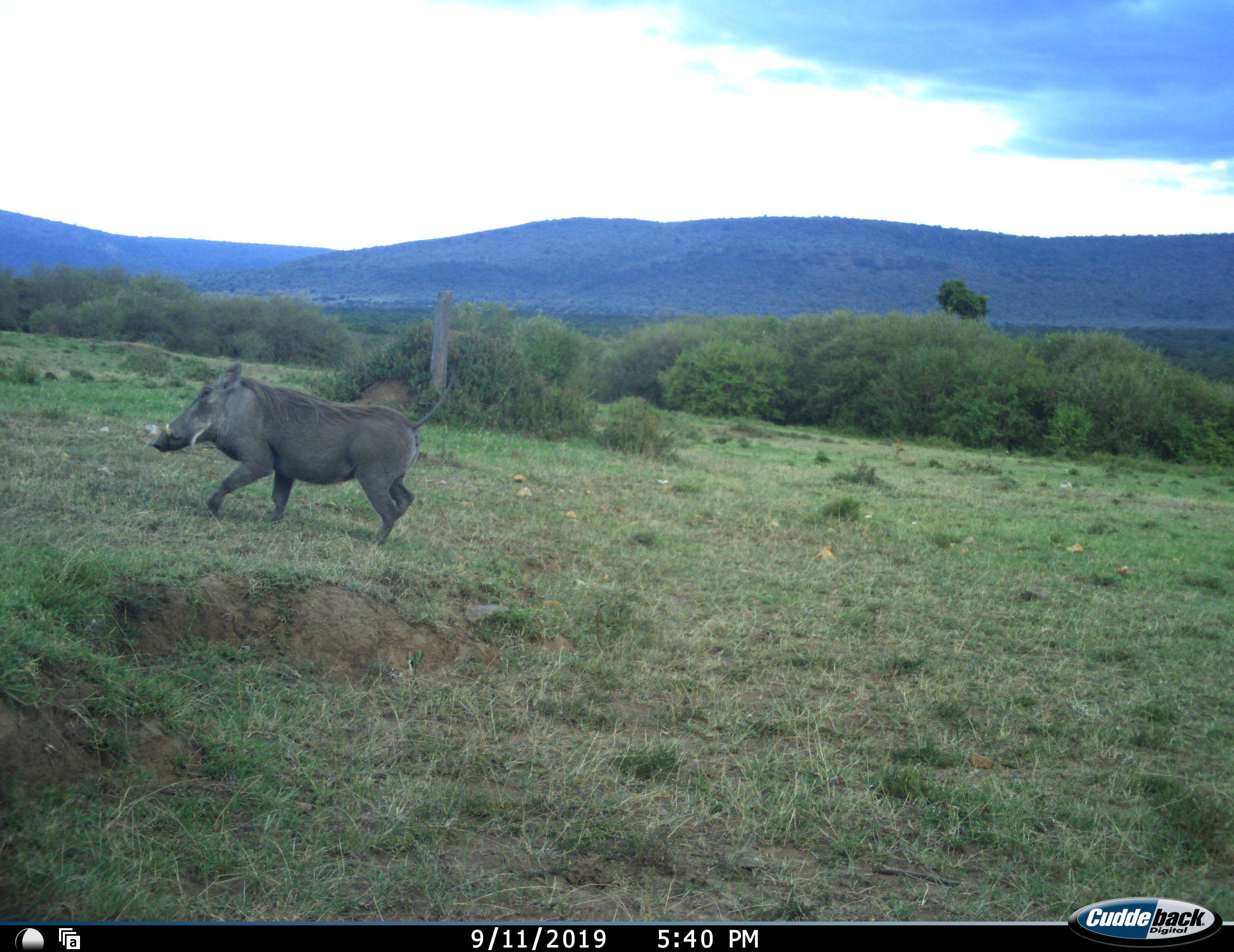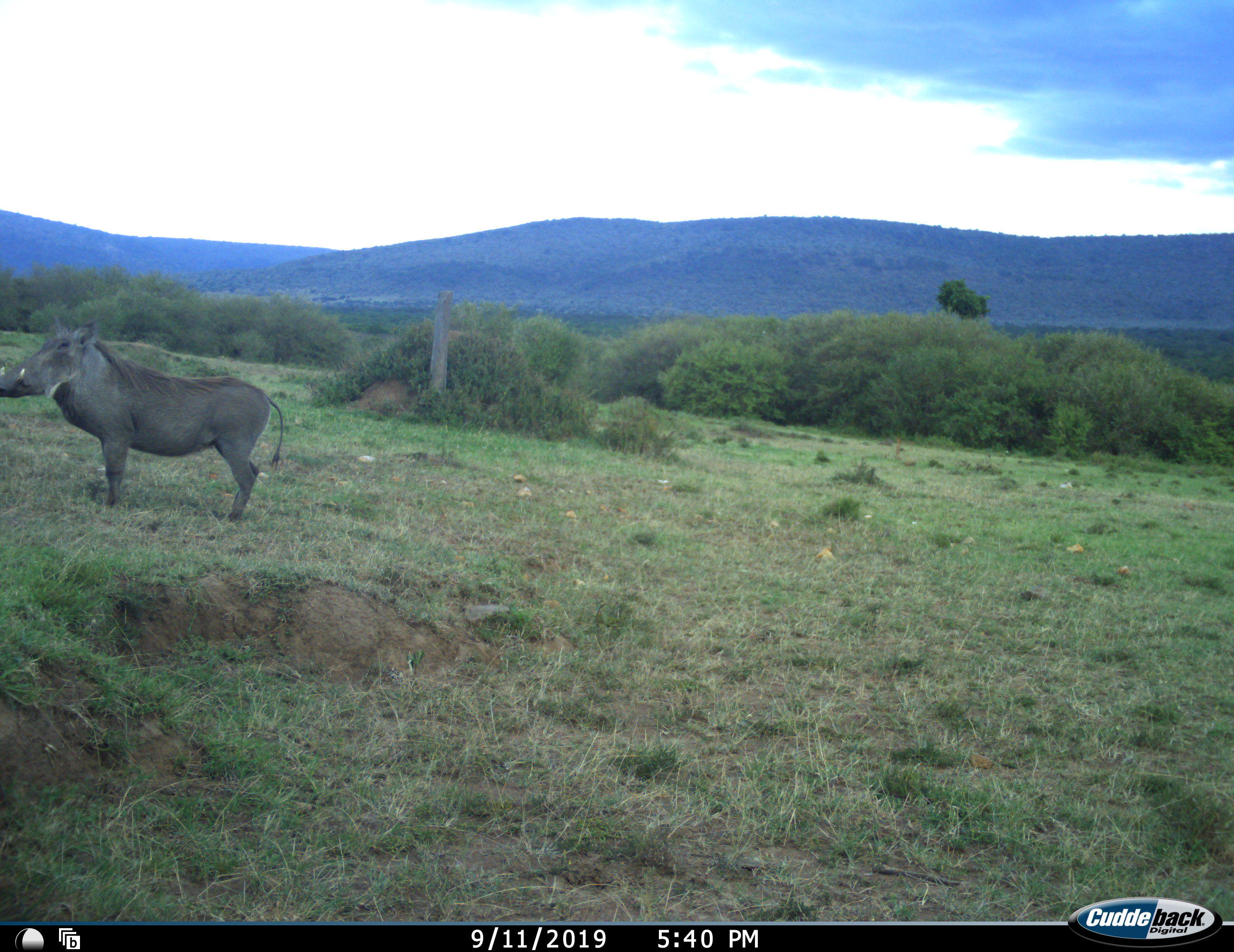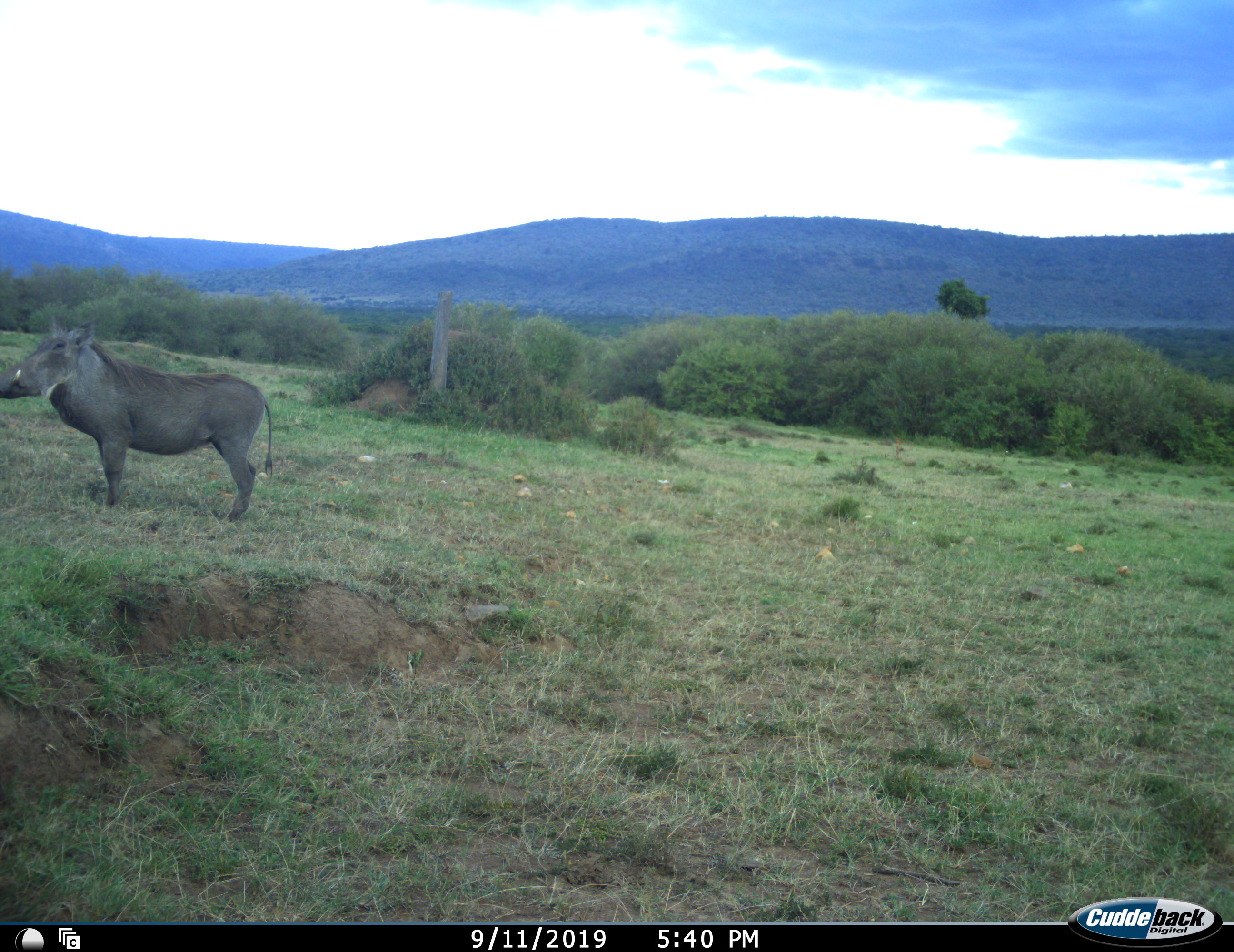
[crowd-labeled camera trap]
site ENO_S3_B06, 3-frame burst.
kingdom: Animalia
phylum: Chordata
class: Mammalia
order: Artiodactyla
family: Suidae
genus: Phacochoerus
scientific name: Phacochoerus africanus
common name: warthog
Warthog (Phacochoerus africanus), count 1. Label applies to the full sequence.